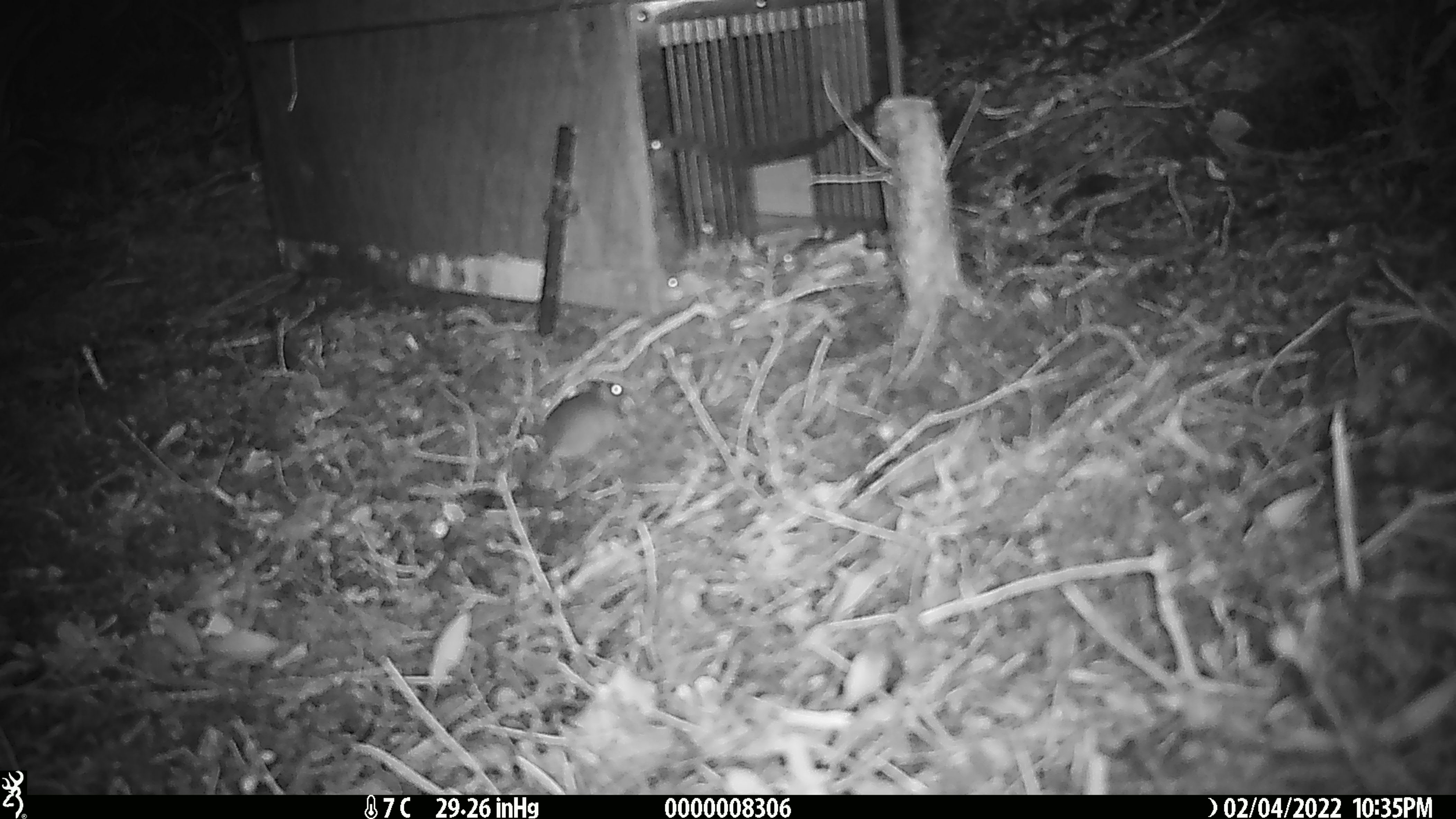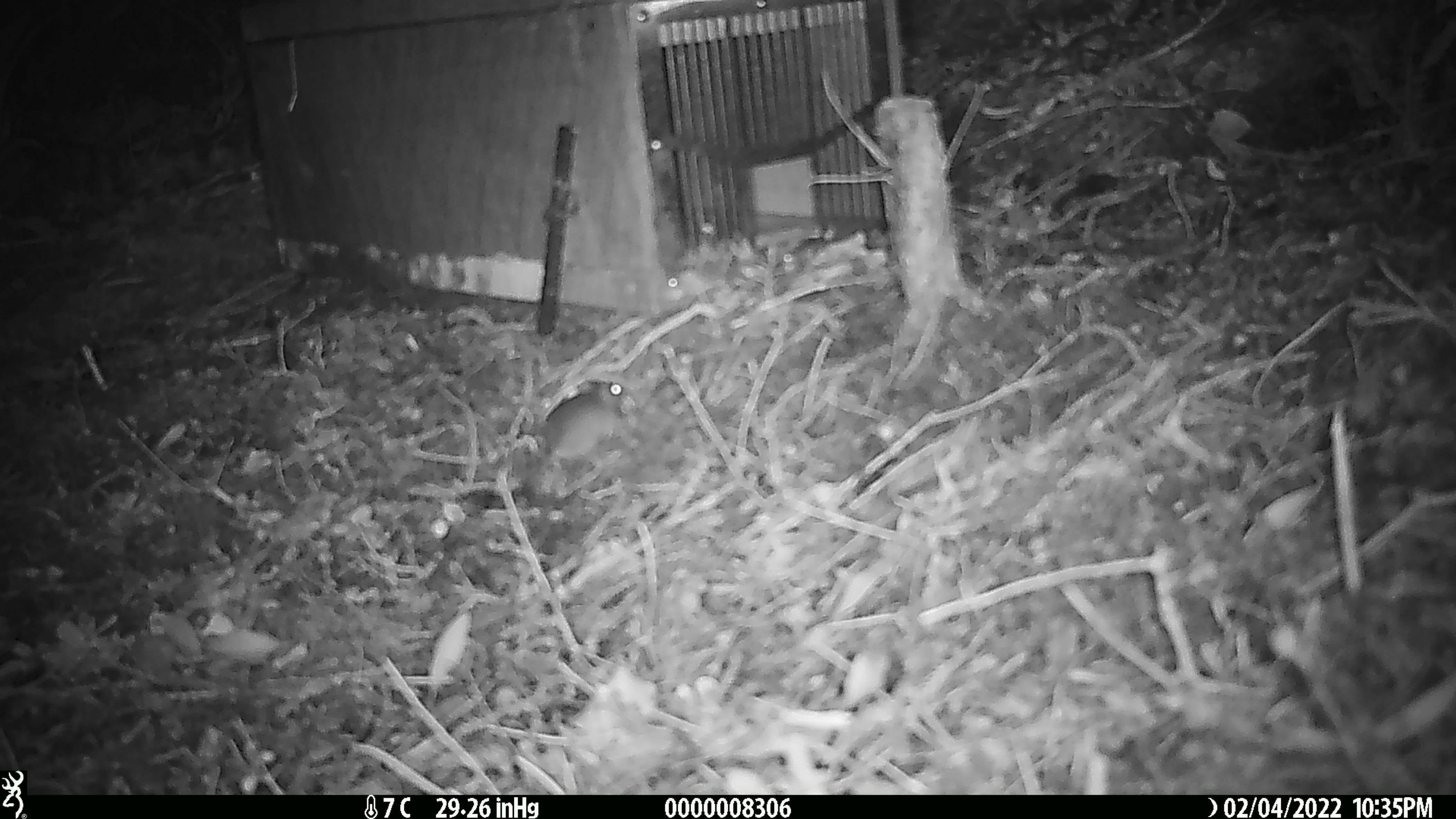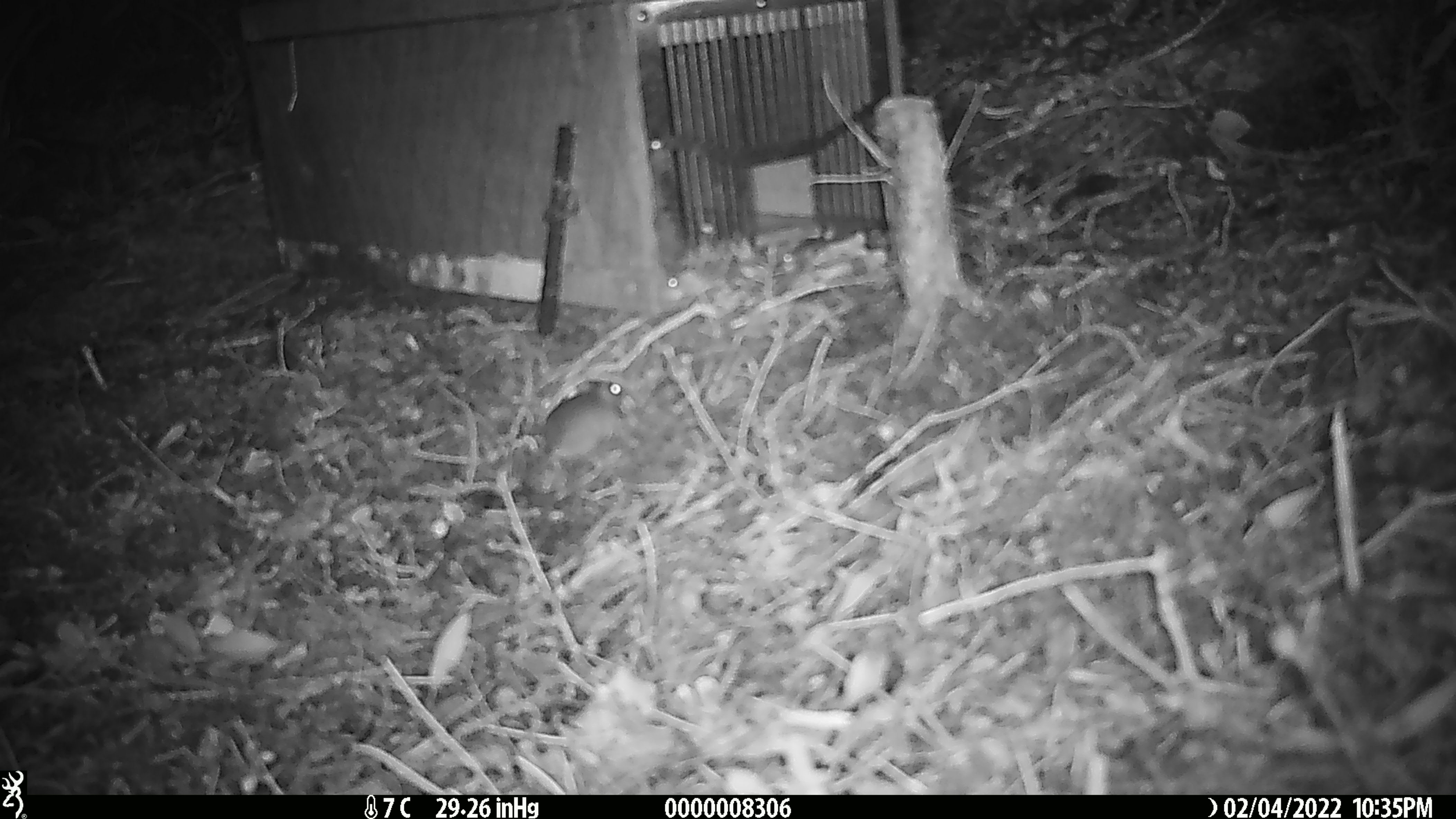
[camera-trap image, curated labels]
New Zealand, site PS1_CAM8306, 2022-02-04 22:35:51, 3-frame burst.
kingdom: Animalia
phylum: Chordata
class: Mammalia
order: Rodentia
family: Muridae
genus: Mus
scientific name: Mus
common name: mouse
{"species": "mouse (Mus)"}